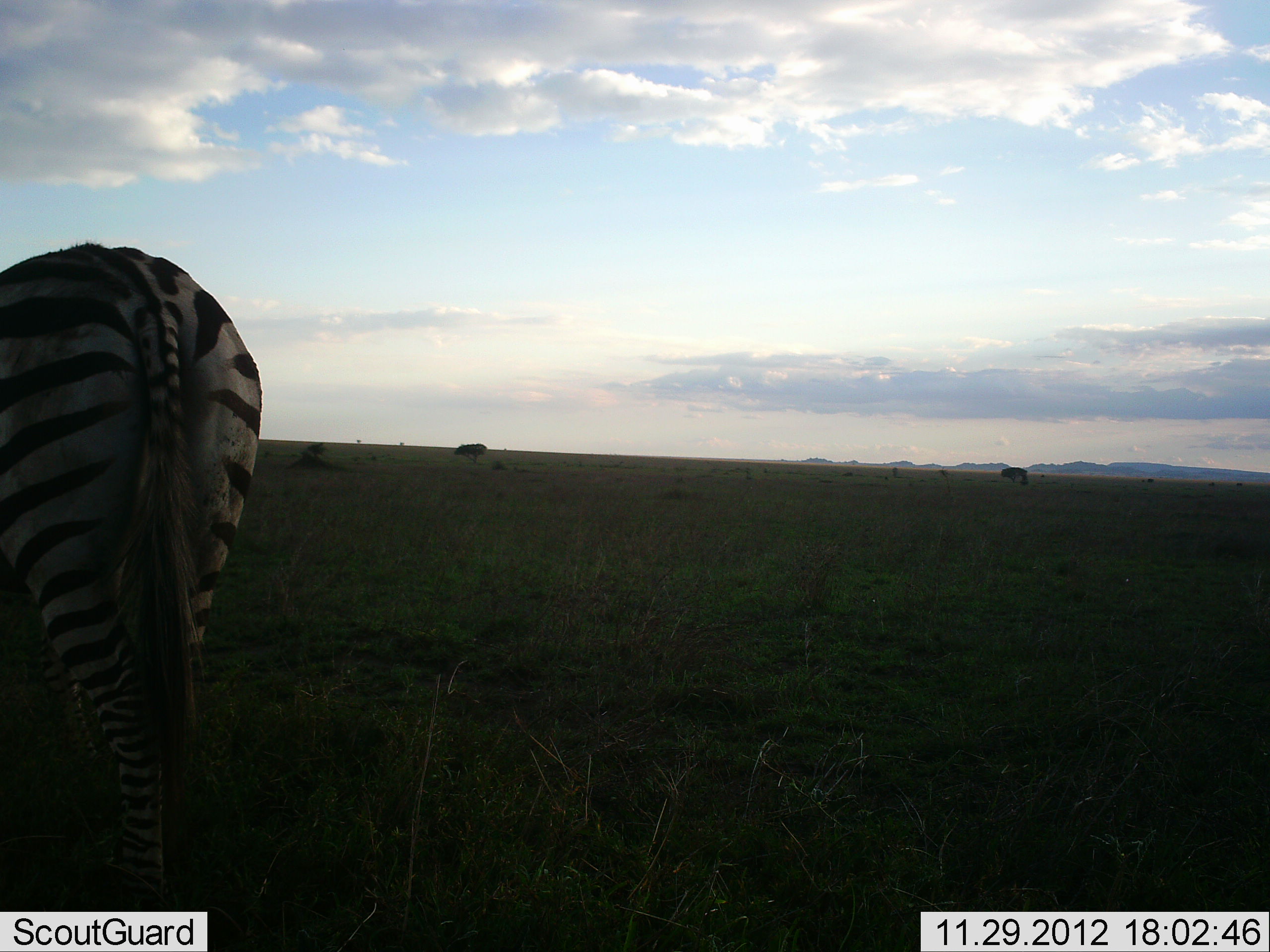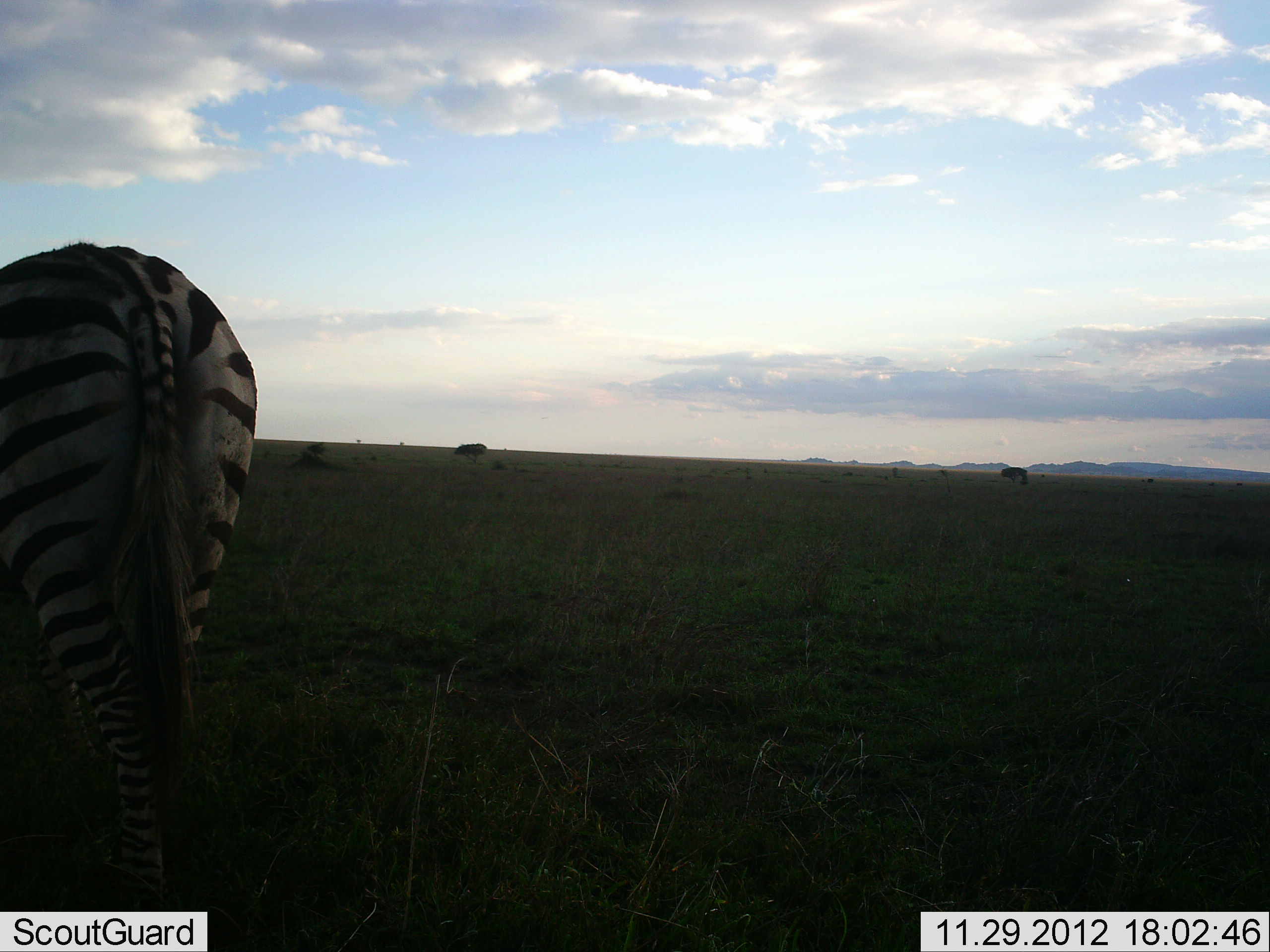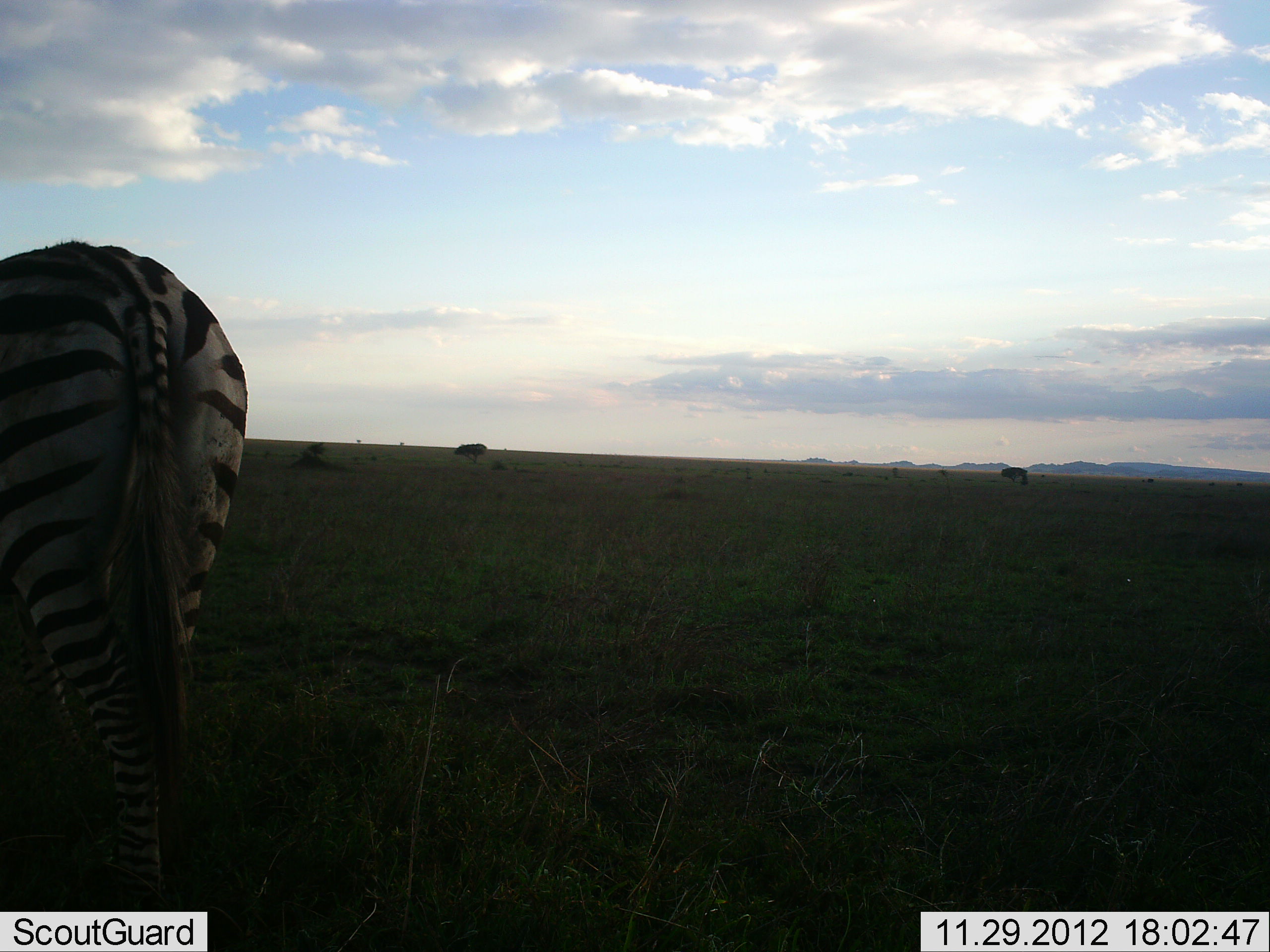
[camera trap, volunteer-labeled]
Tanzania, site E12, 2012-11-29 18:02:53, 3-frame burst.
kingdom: Animalia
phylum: Chordata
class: Mammalia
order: Perissodactyla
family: Equidae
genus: Equus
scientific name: Equus quagga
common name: plains zebra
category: zebra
Zebra (plains zebra) (Equus quagga), count 1. Behavior (volunteer vote fractions): standing 60%, resting 0%, moving 30%, interacting 0%. Young present (vote fraction): 0%. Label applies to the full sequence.